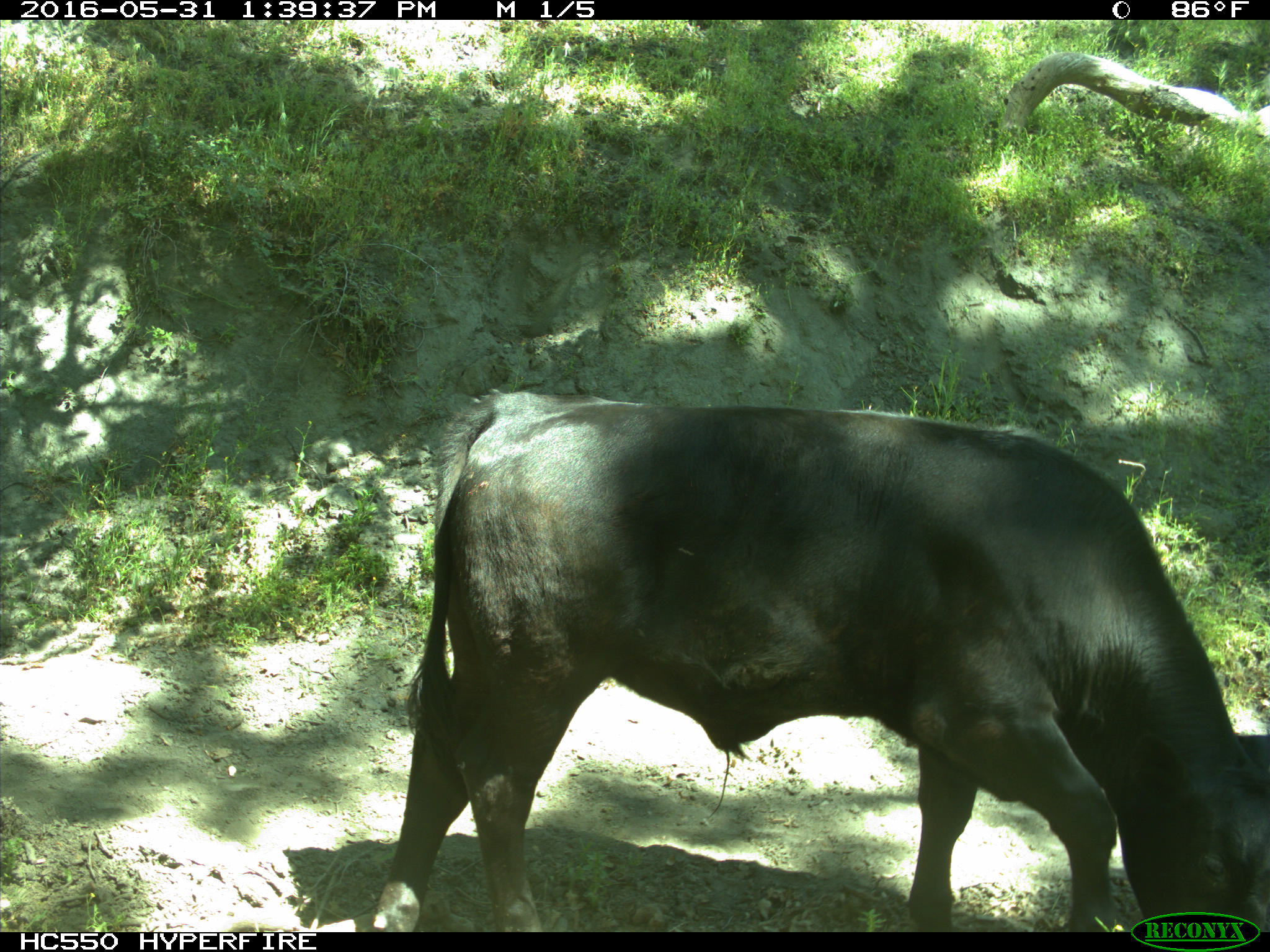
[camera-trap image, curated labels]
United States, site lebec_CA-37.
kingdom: Animalia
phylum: Chordata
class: Mammalia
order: Artiodactyla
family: Bovidae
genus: Bos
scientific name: Bos taurus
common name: domestic cow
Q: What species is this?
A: Bos taurus (domestic cow).